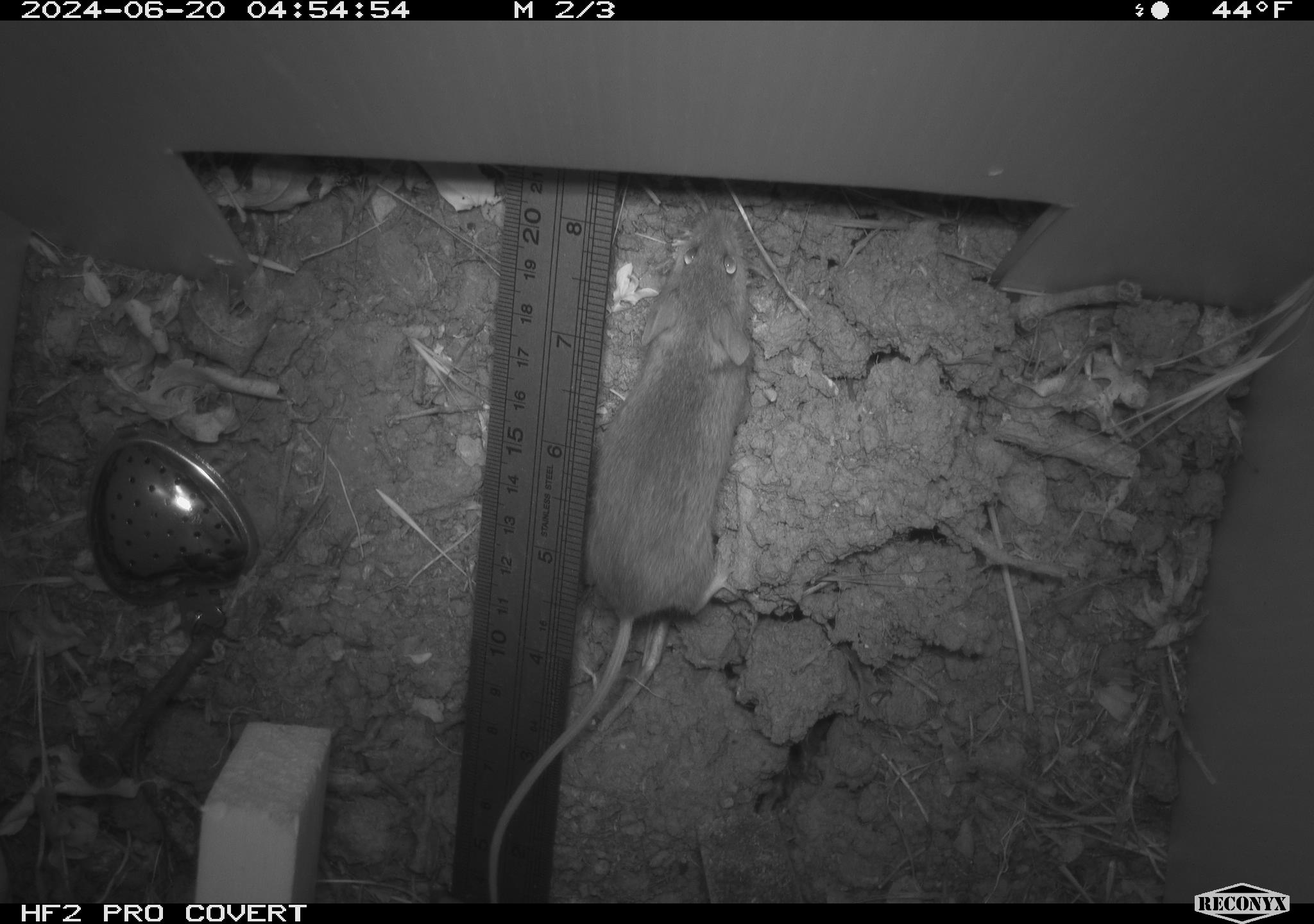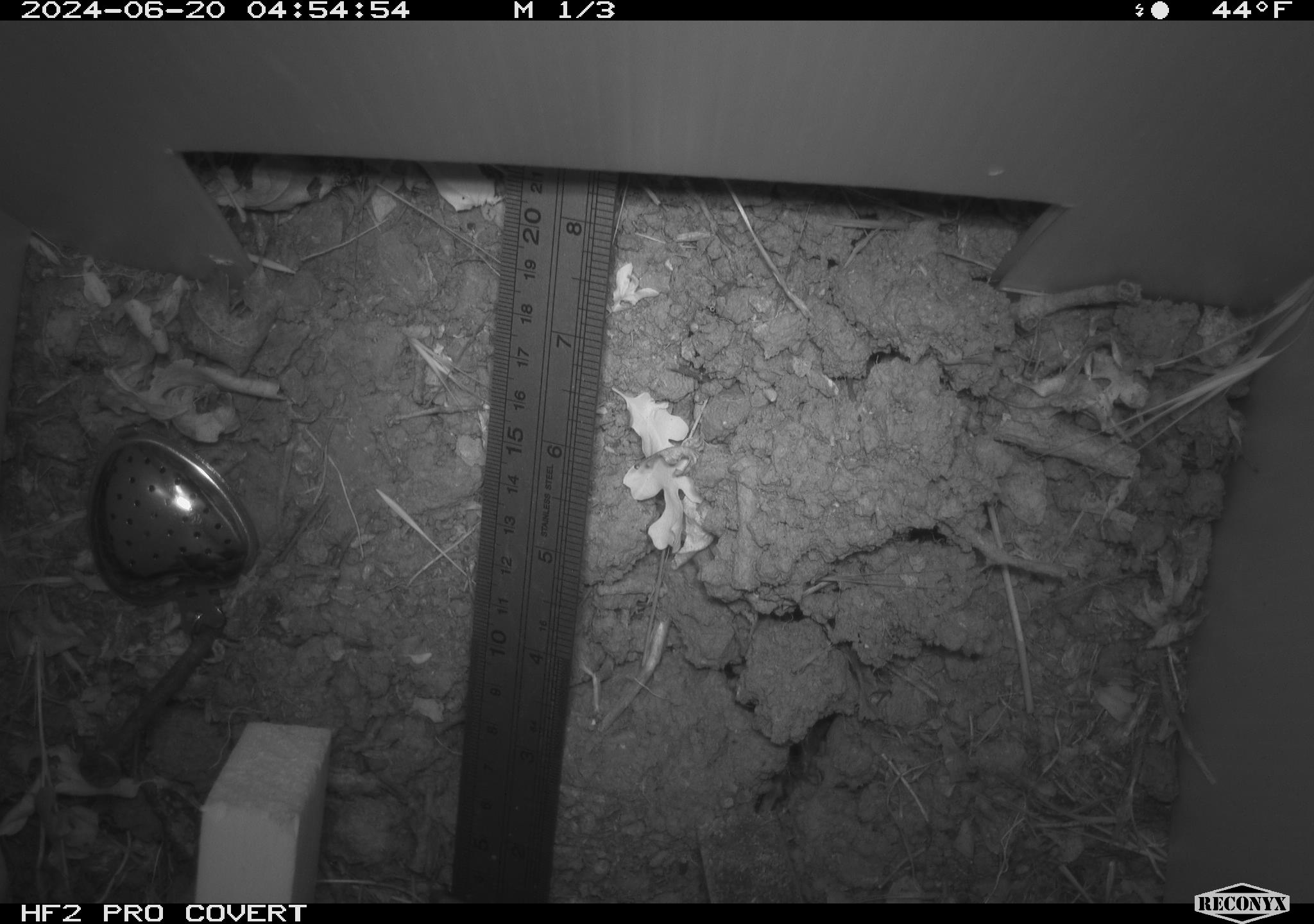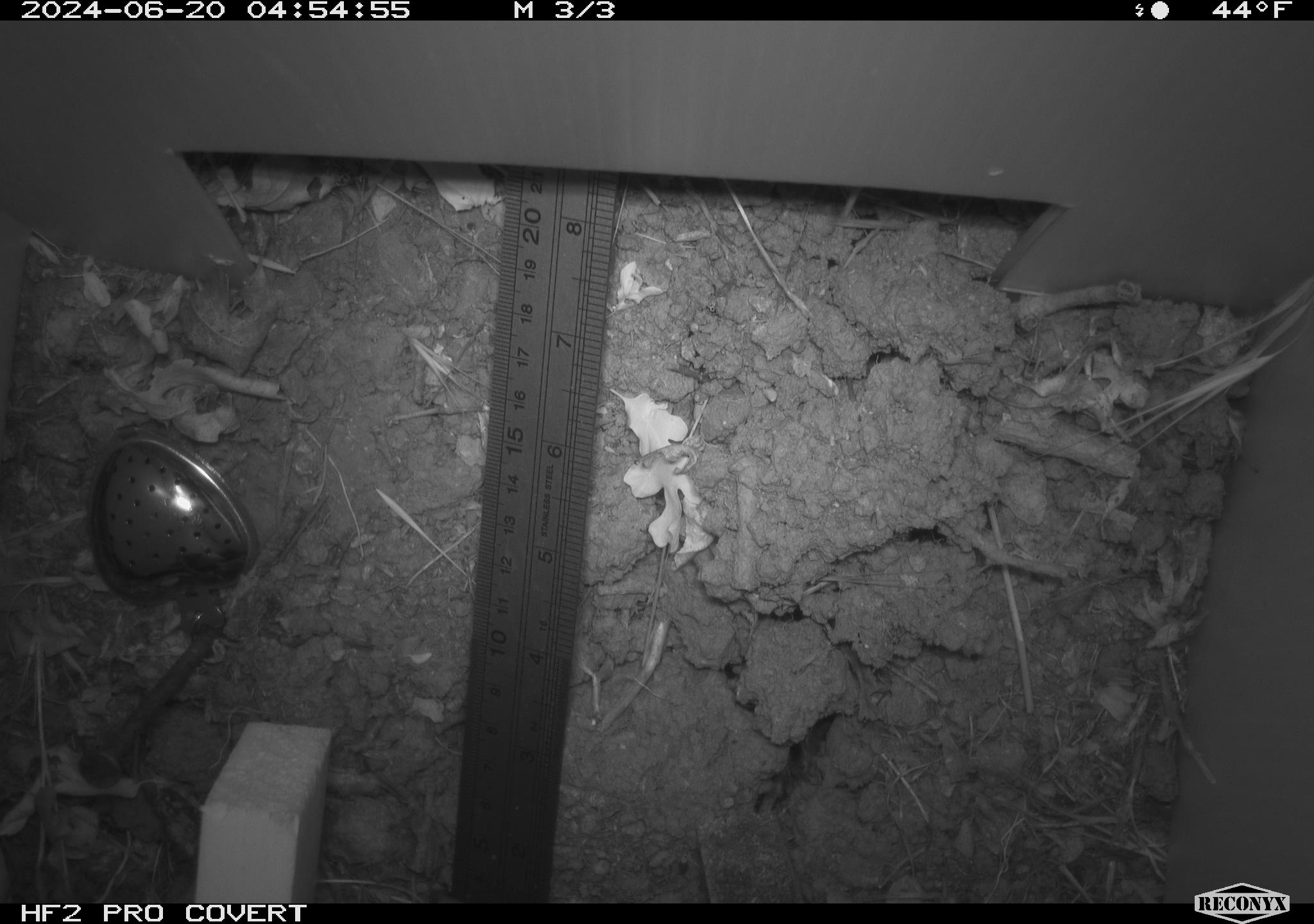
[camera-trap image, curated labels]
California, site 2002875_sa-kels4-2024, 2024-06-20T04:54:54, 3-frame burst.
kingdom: Animalia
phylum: Chordata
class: Mammalia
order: Rodentia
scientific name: Rodentia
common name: rodent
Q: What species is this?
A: Rodent (Rodentia).